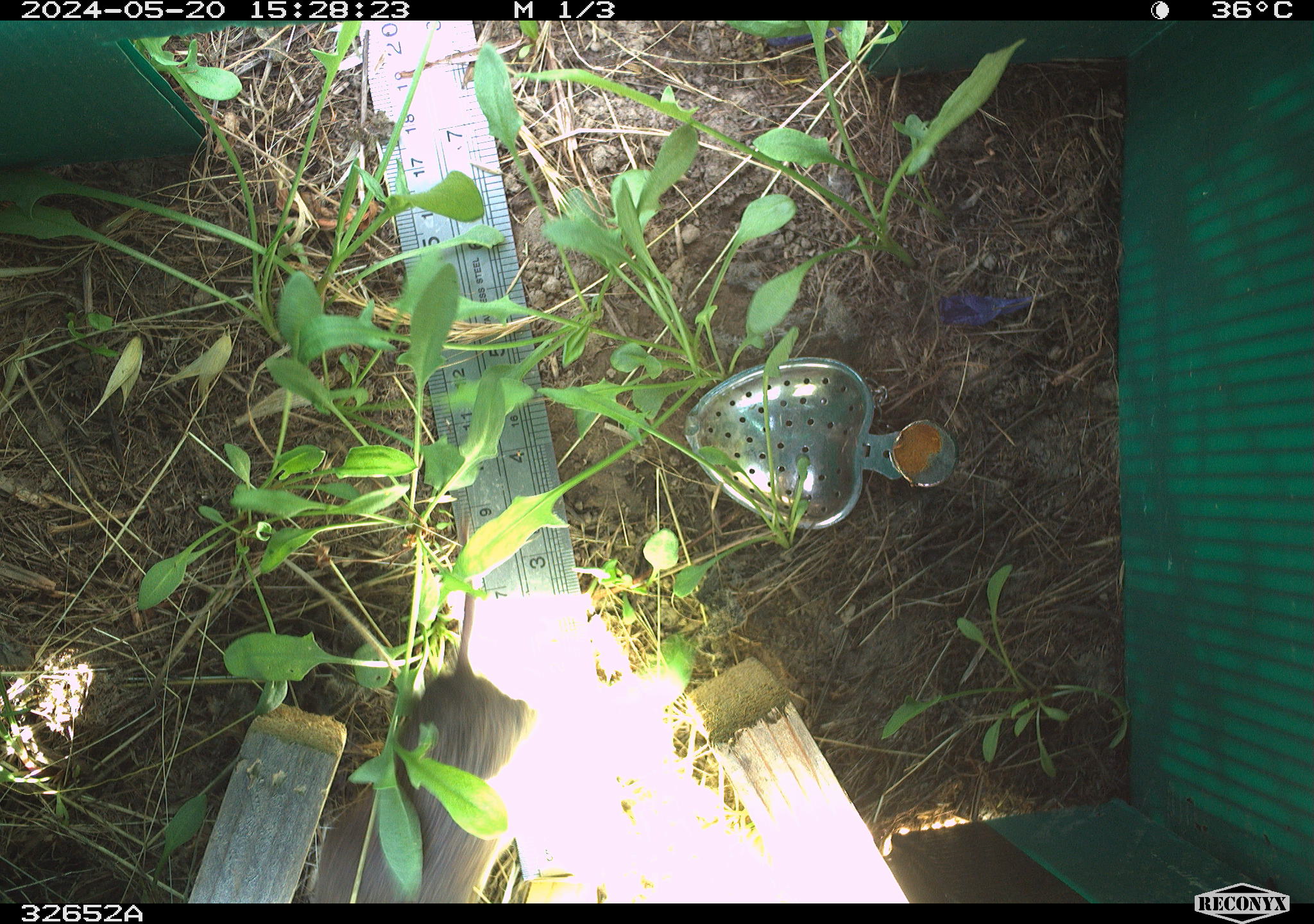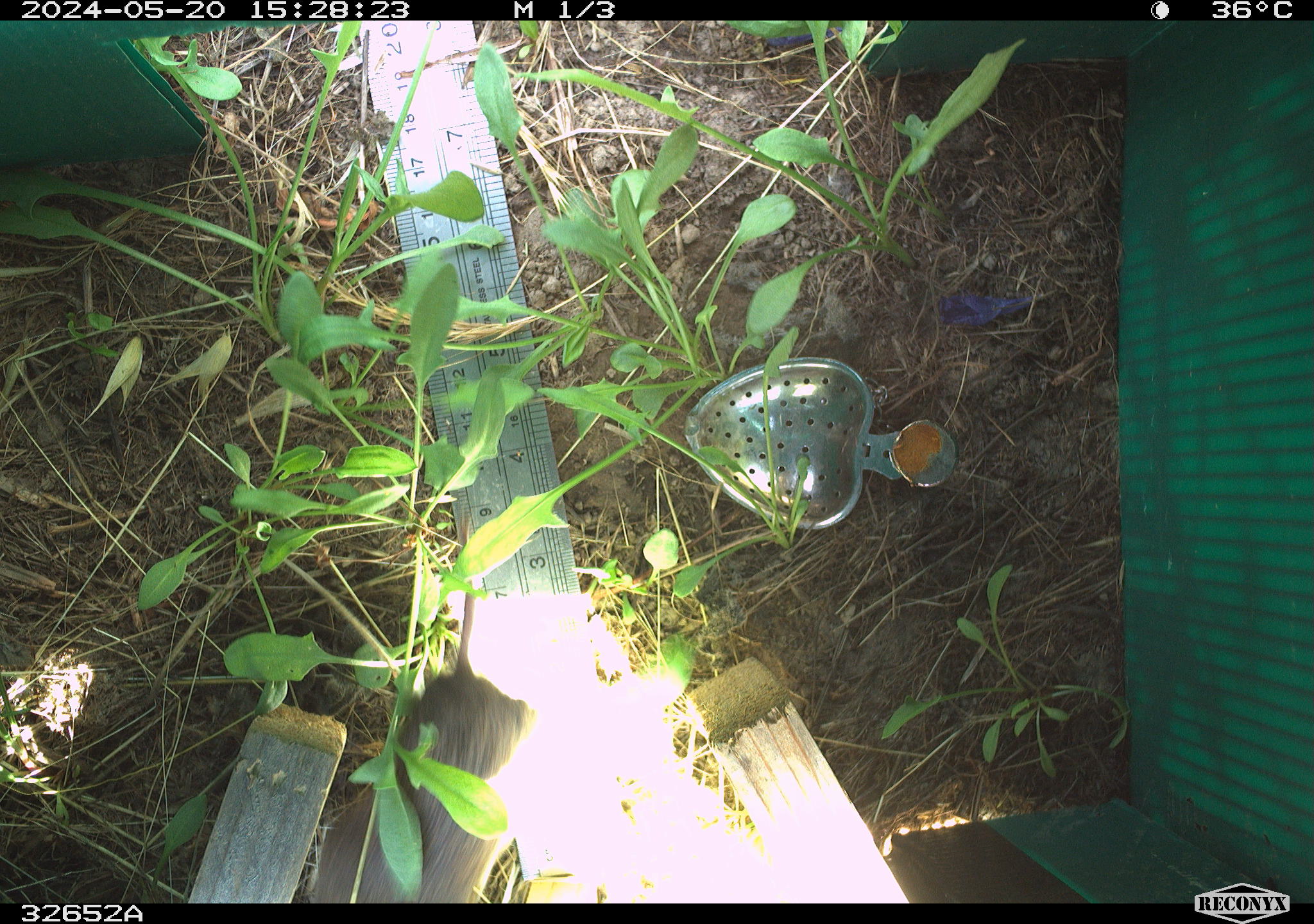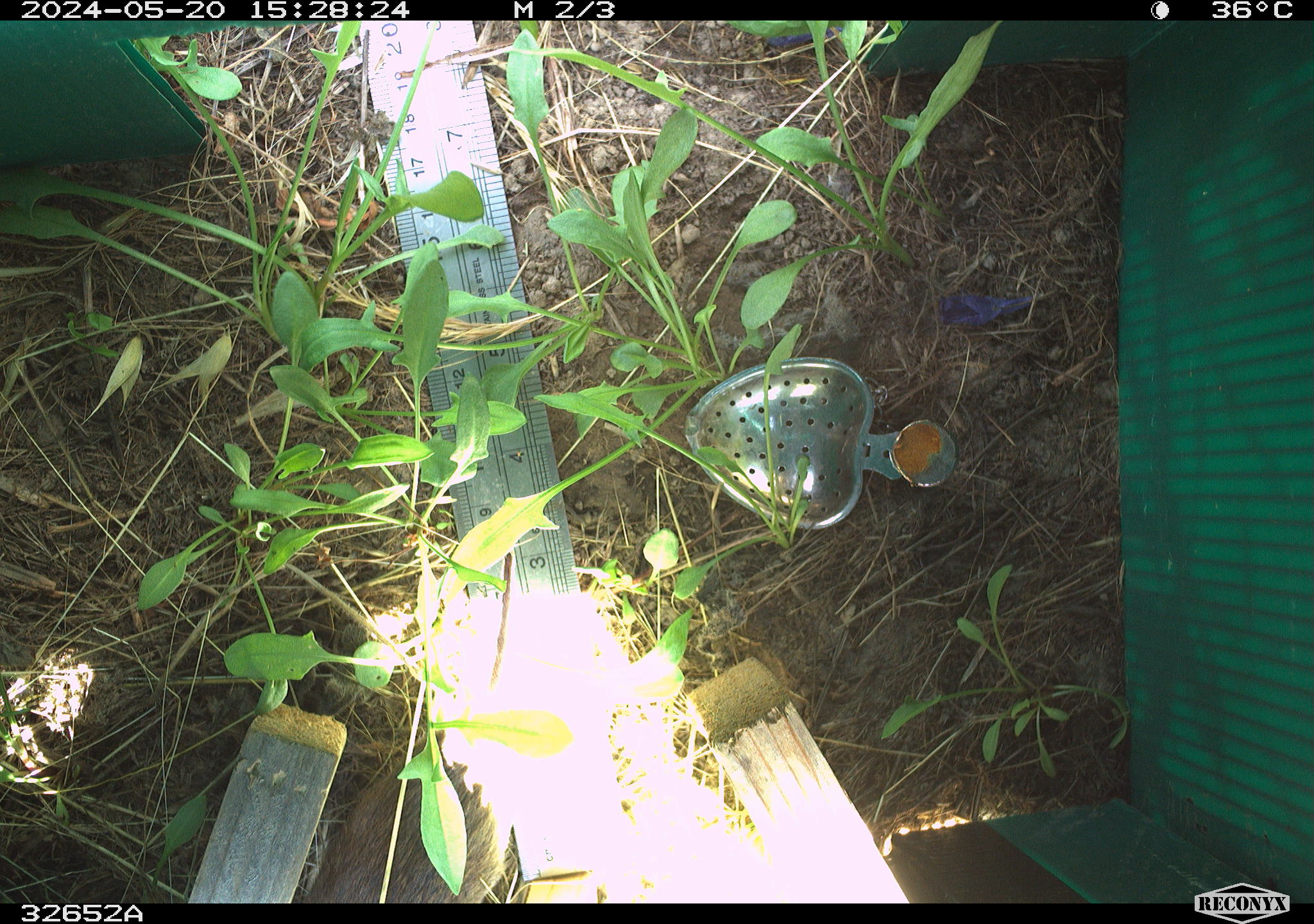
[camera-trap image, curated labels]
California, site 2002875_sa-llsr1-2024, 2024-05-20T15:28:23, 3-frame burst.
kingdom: Animalia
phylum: Chordata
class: Mammalia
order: Rodentia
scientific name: Rodentia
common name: rodent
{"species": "rodent (Rodentia)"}